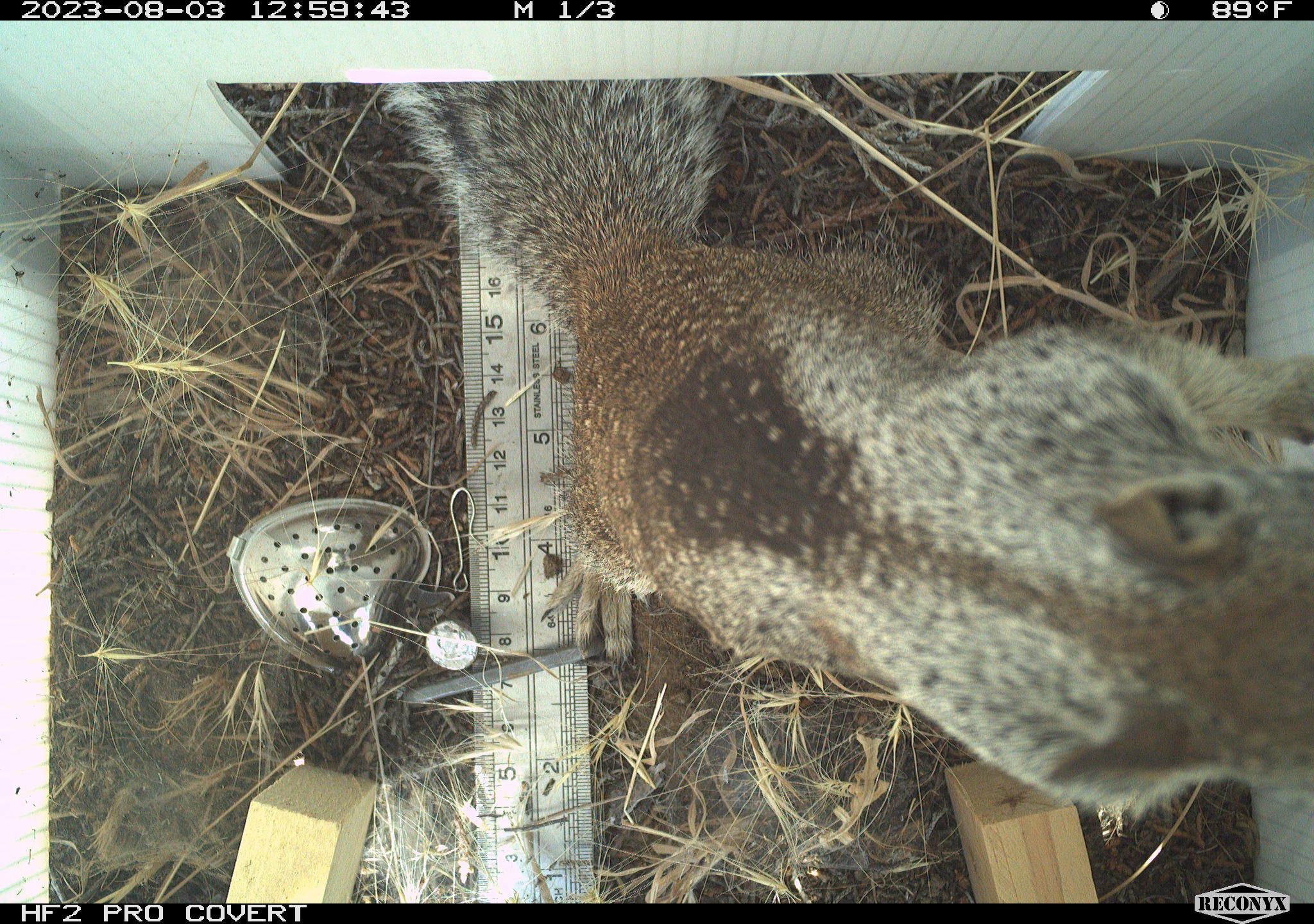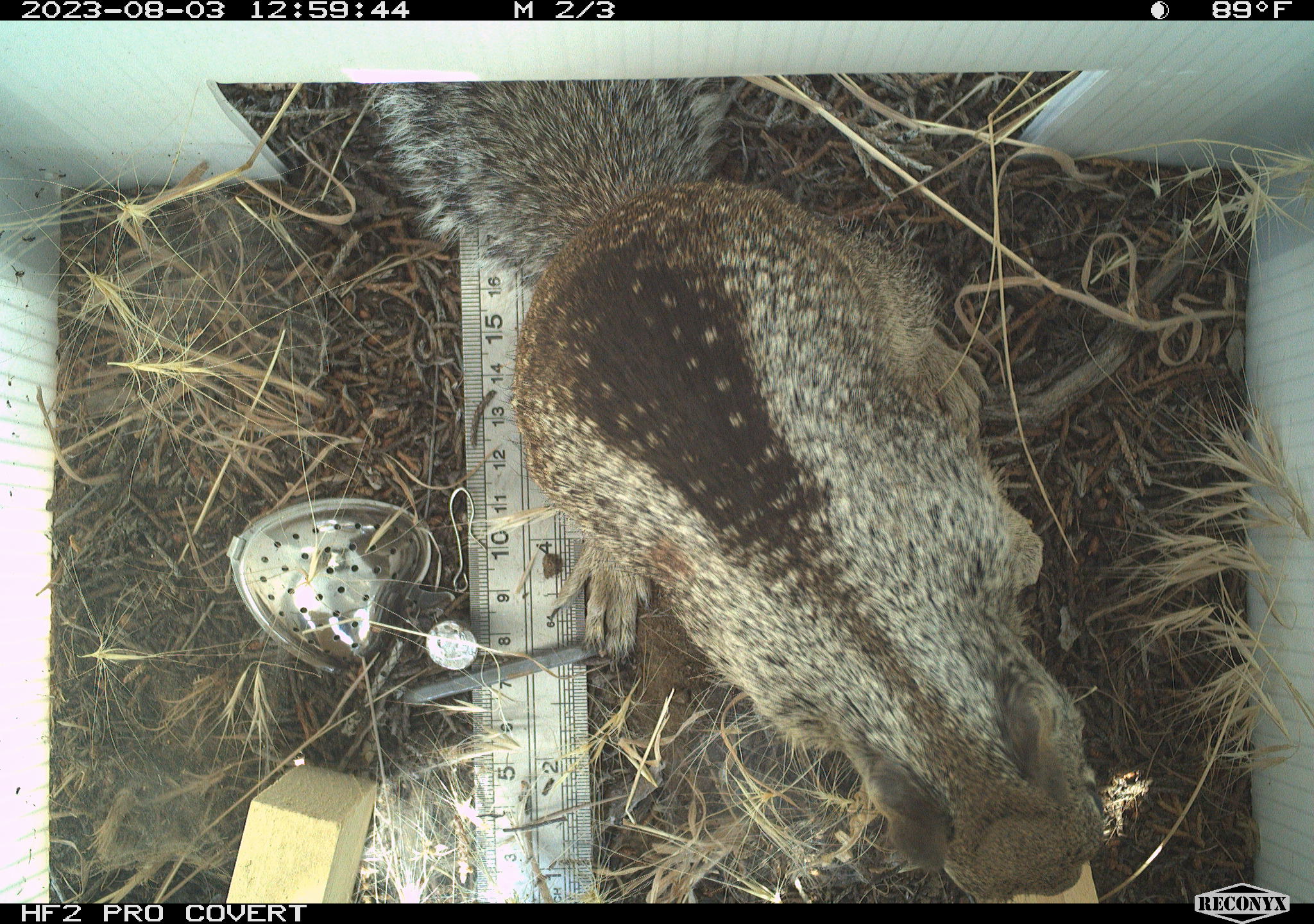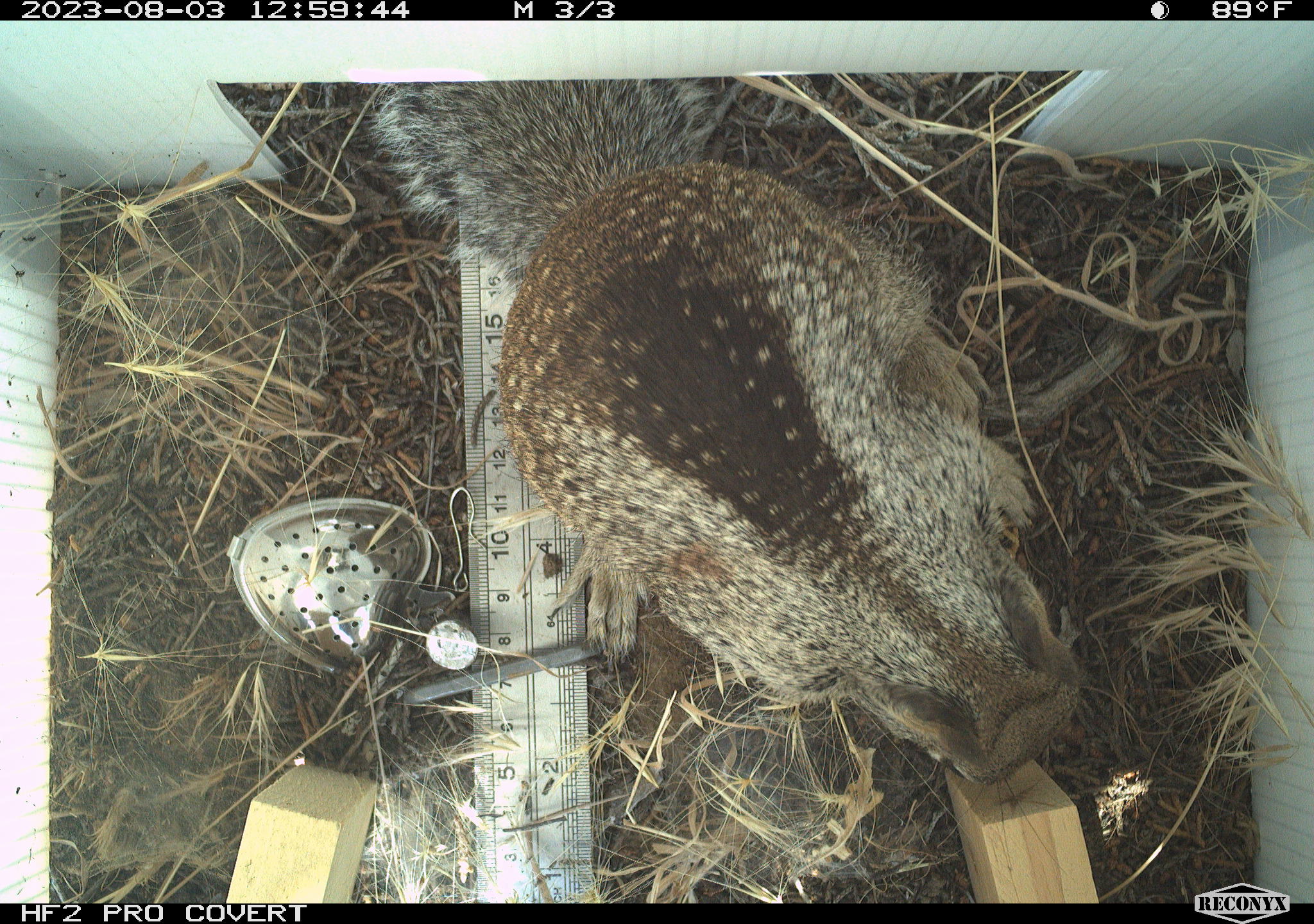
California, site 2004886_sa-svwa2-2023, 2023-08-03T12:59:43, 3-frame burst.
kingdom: Animalia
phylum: Chordata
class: Mammalia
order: Rodentia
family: Sciuridae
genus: Otospermophilus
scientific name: Otospermophilus beecheyi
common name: california ground squirrel